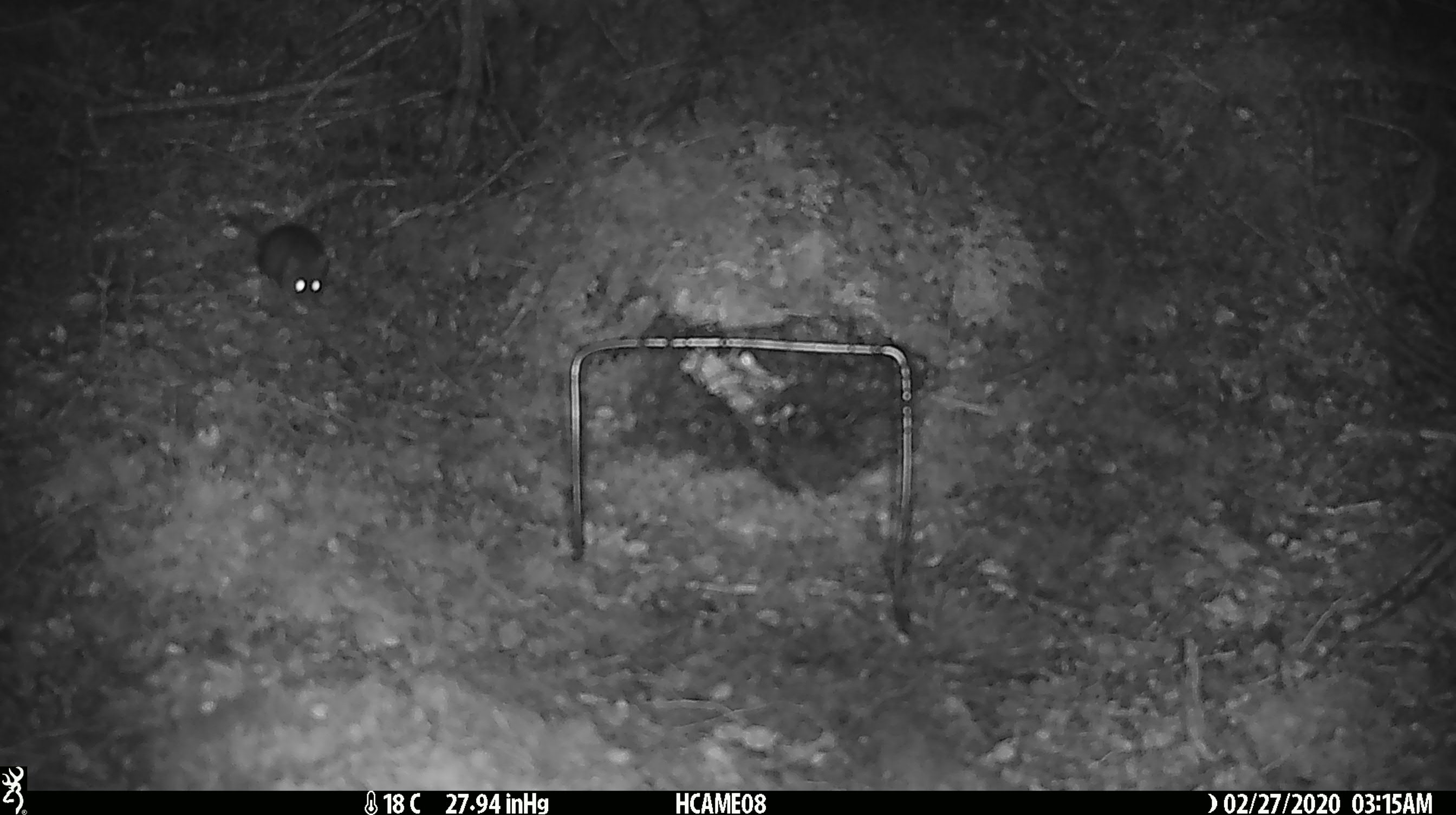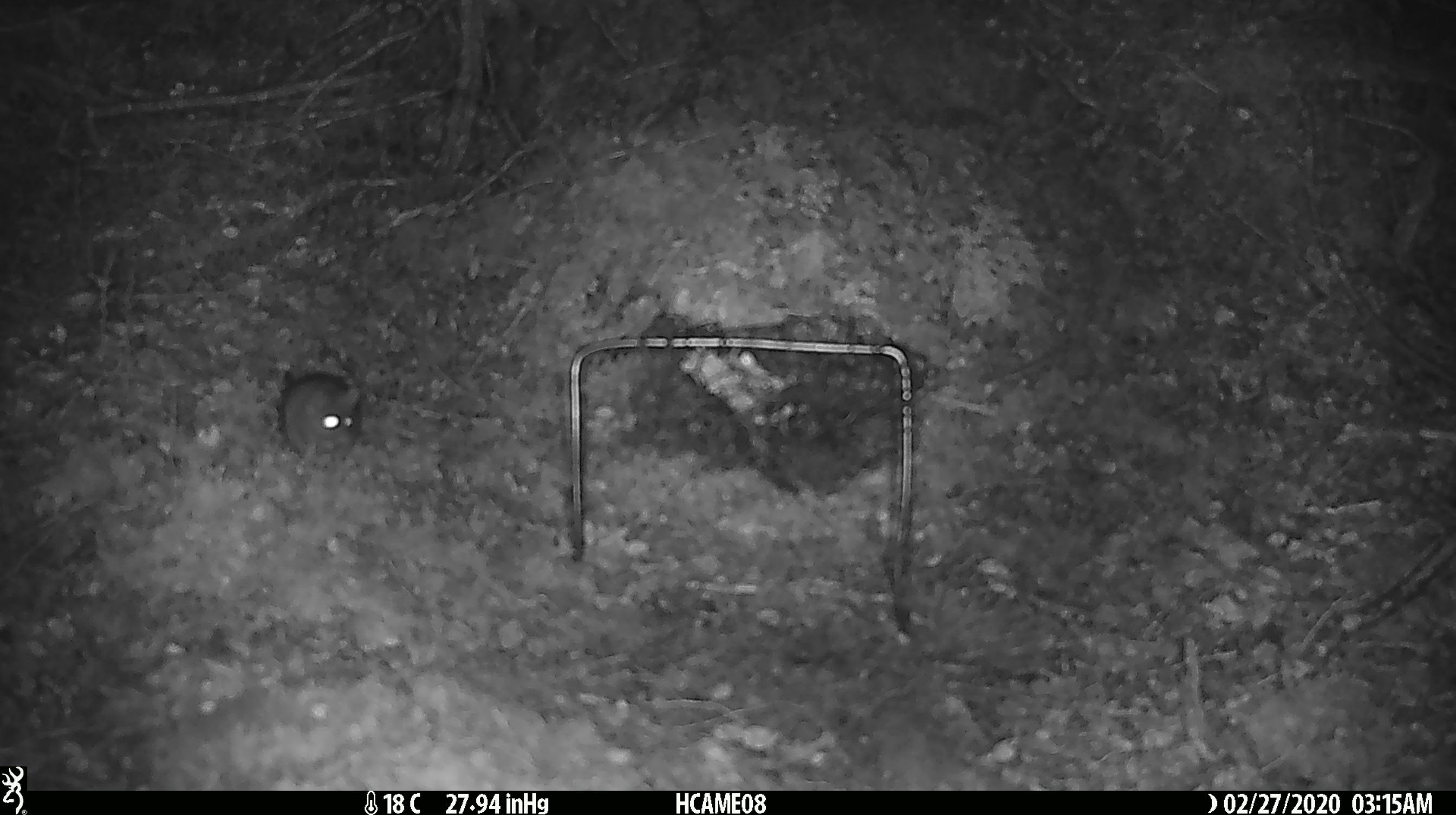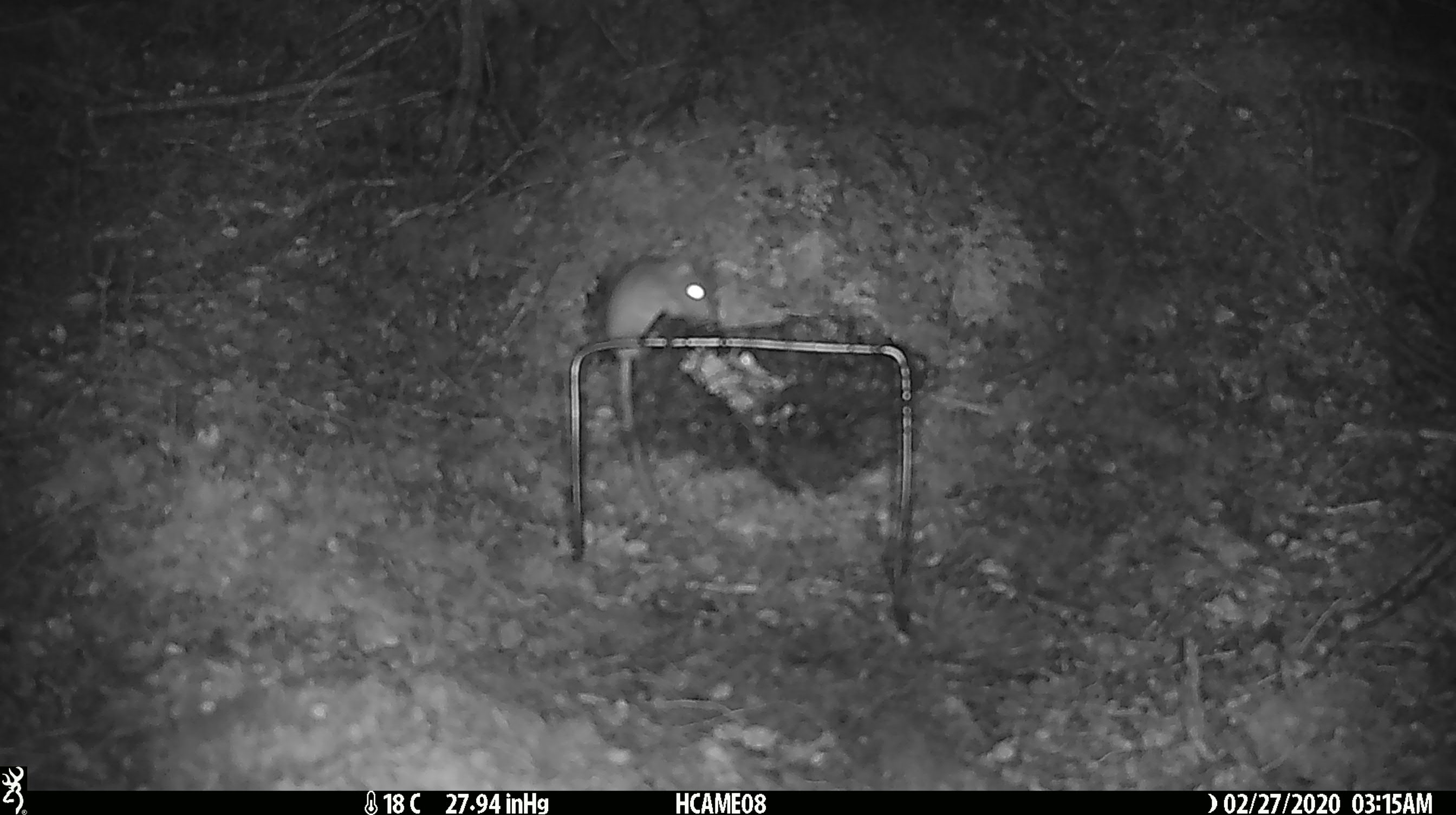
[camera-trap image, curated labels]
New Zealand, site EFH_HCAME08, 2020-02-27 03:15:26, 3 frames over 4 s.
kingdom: Animalia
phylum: Chordata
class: Mammalia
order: Rodentia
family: Muridae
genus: Mus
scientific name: Mus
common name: mouse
Mouse (Mus).